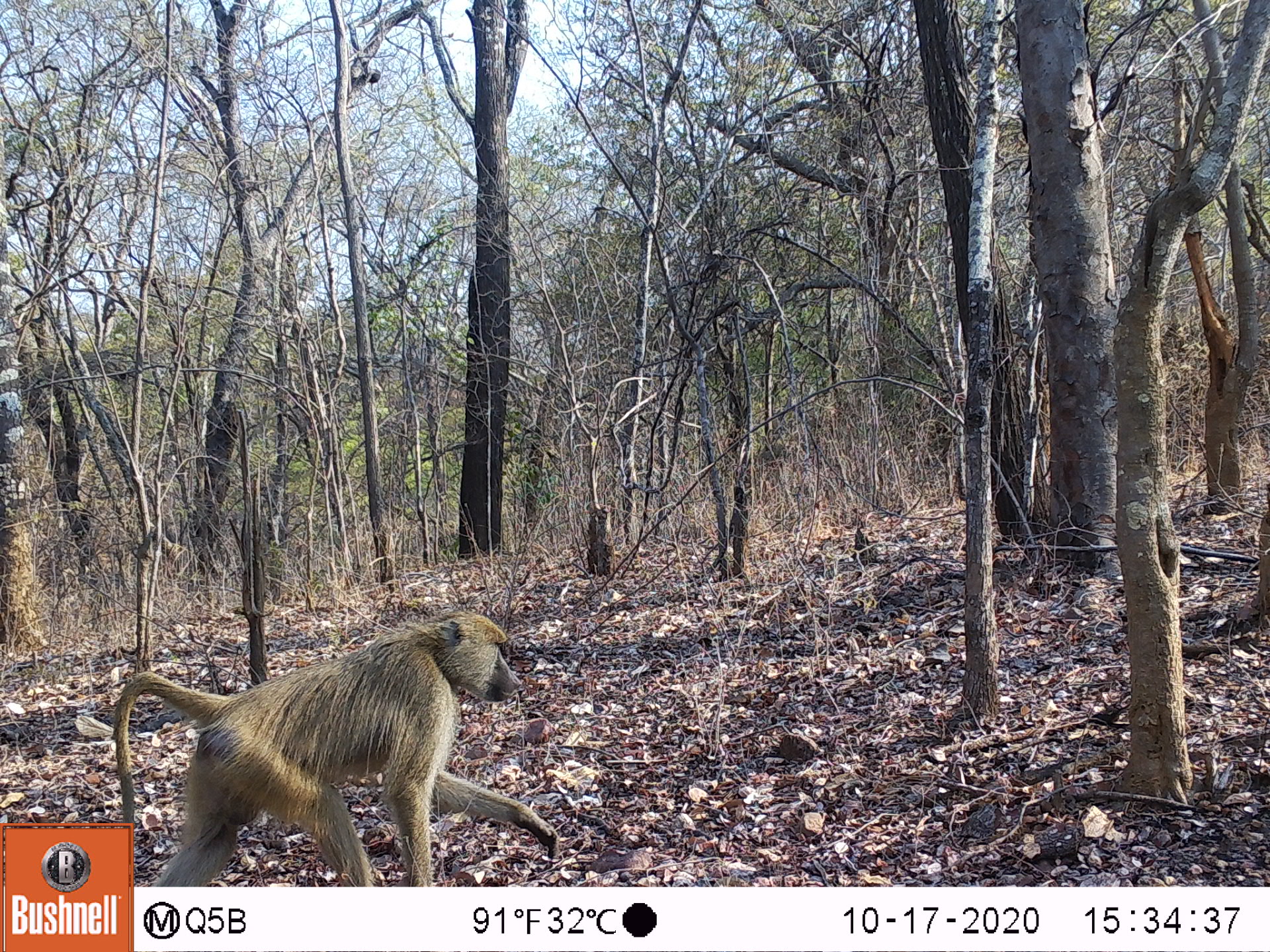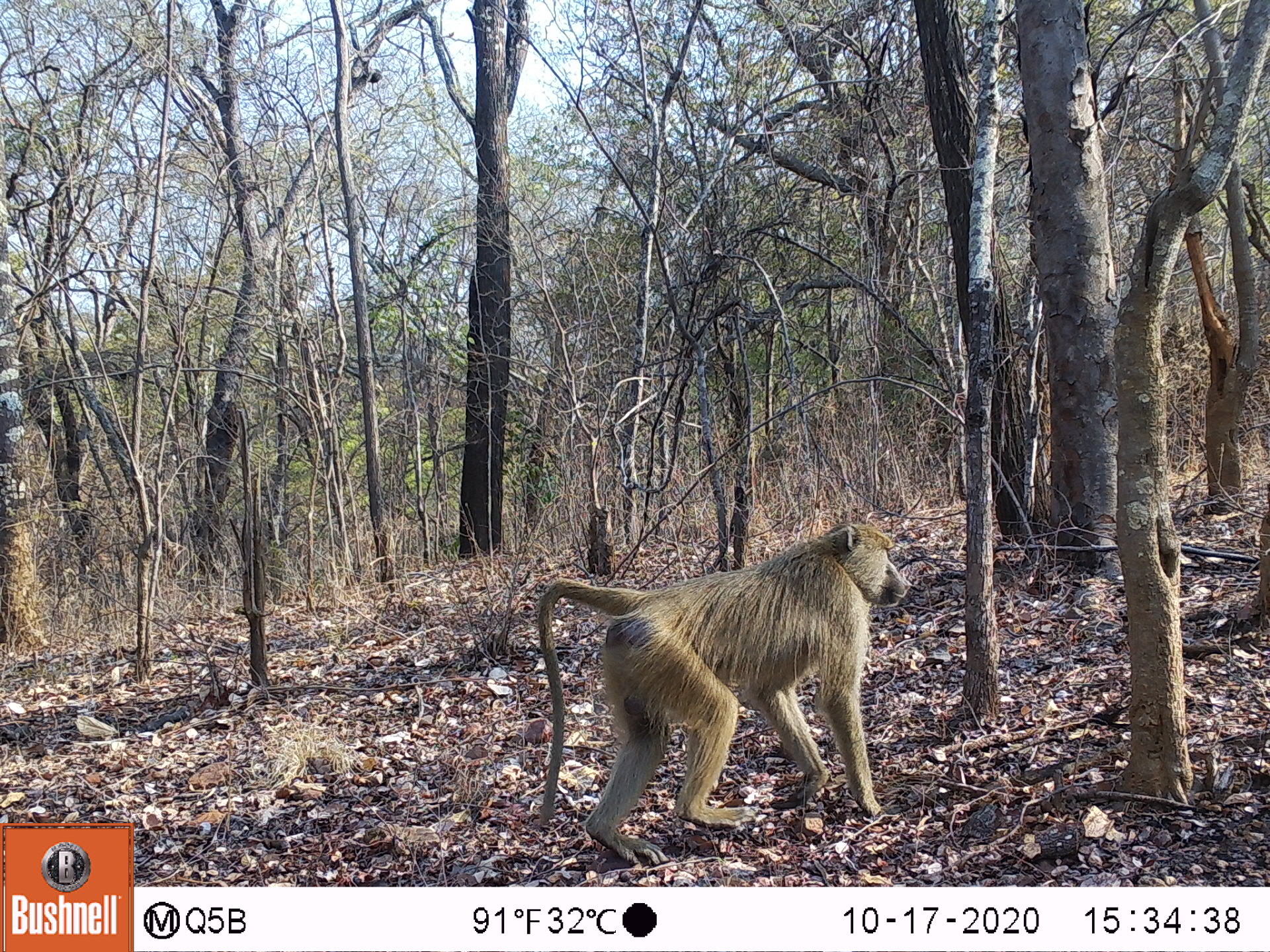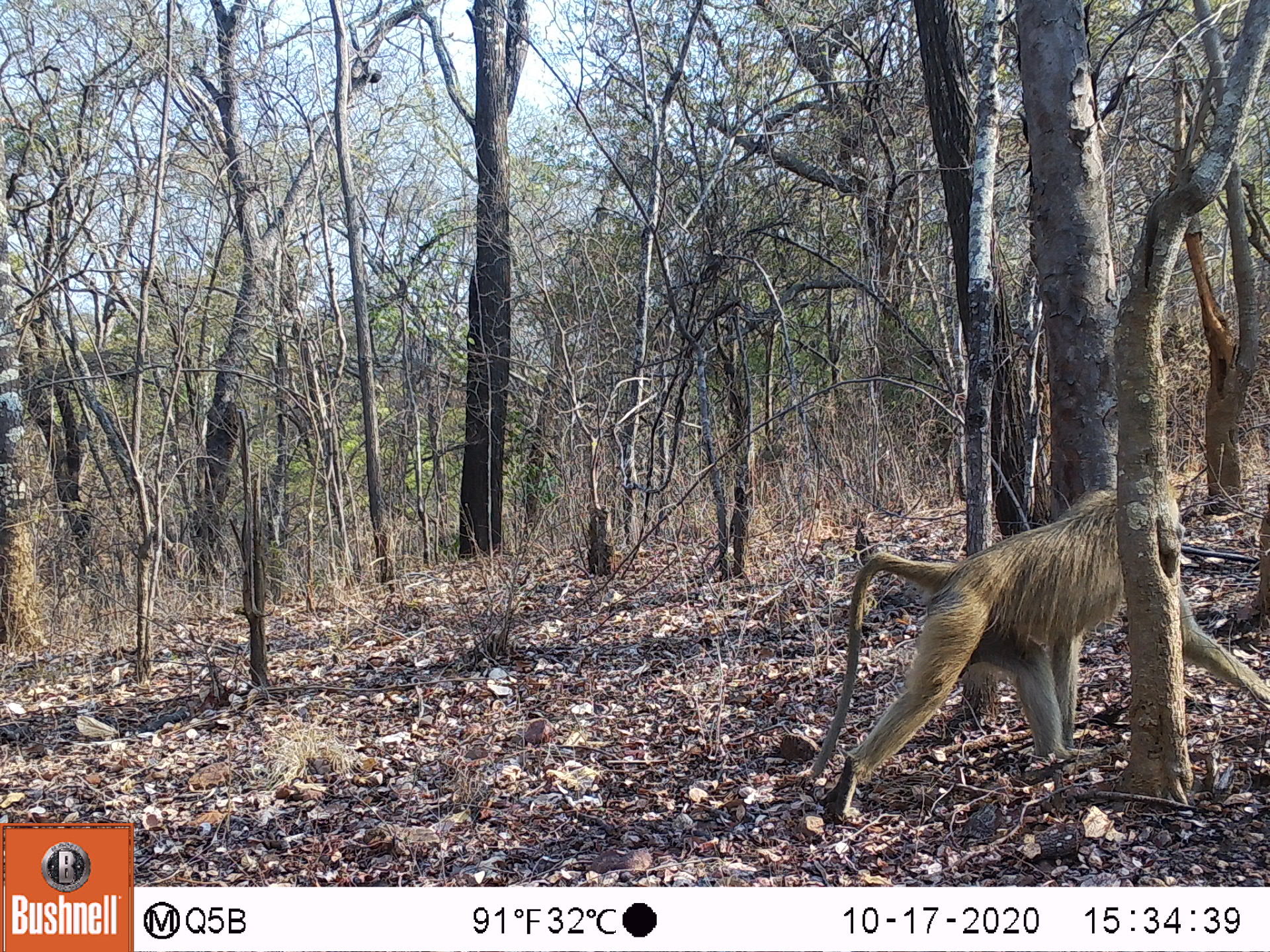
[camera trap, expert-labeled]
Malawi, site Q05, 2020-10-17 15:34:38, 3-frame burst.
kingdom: Animalia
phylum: Chordata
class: Mammalia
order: Primates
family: Cercopithecidae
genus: Papio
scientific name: Papio cynocephalus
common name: yellow baboon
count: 1